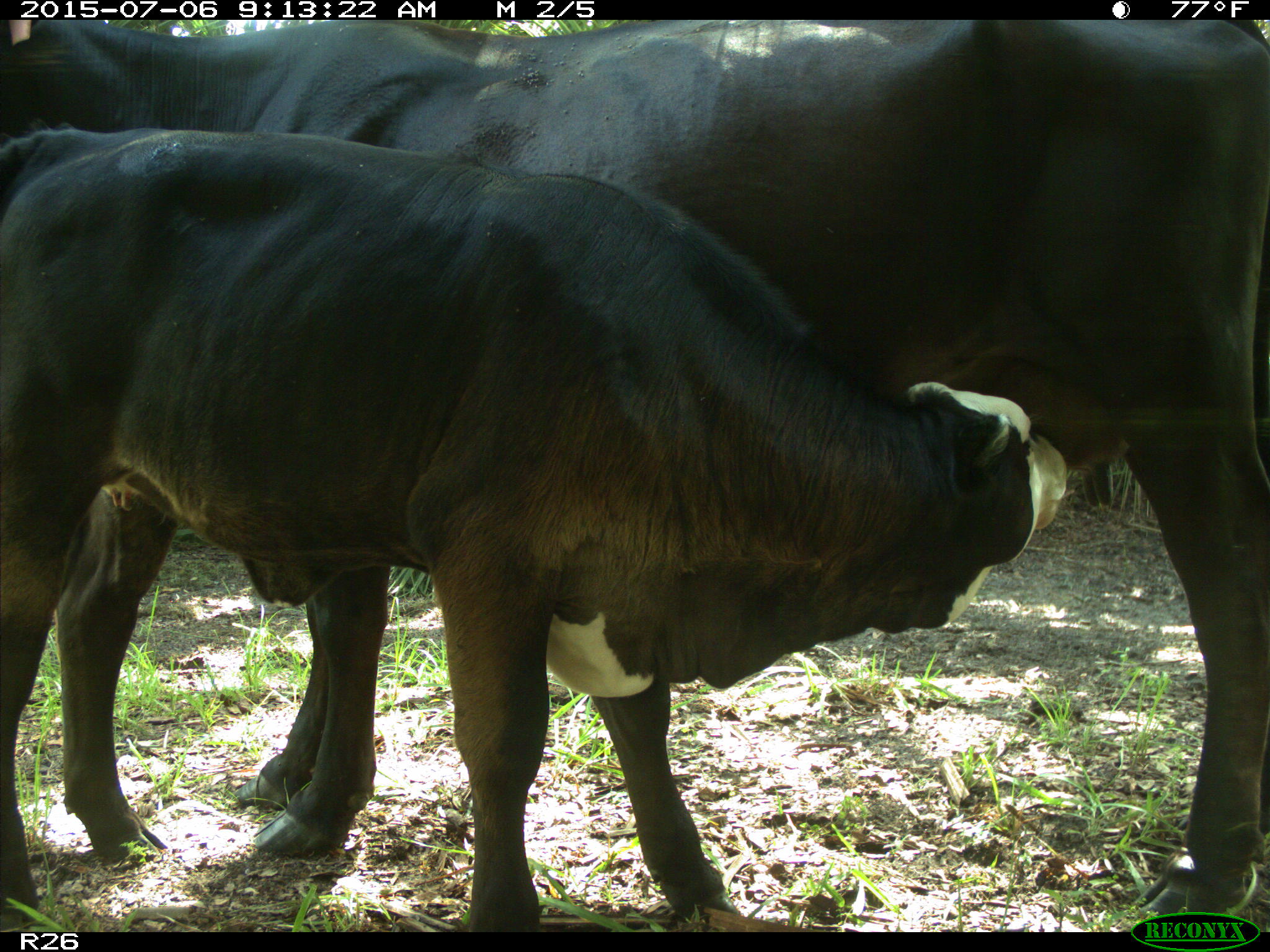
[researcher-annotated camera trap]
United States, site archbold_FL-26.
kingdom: Animalia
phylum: Chordata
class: Mammalia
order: Artiodactyla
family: Bovidae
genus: Bos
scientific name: Bos taurus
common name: domestic cow